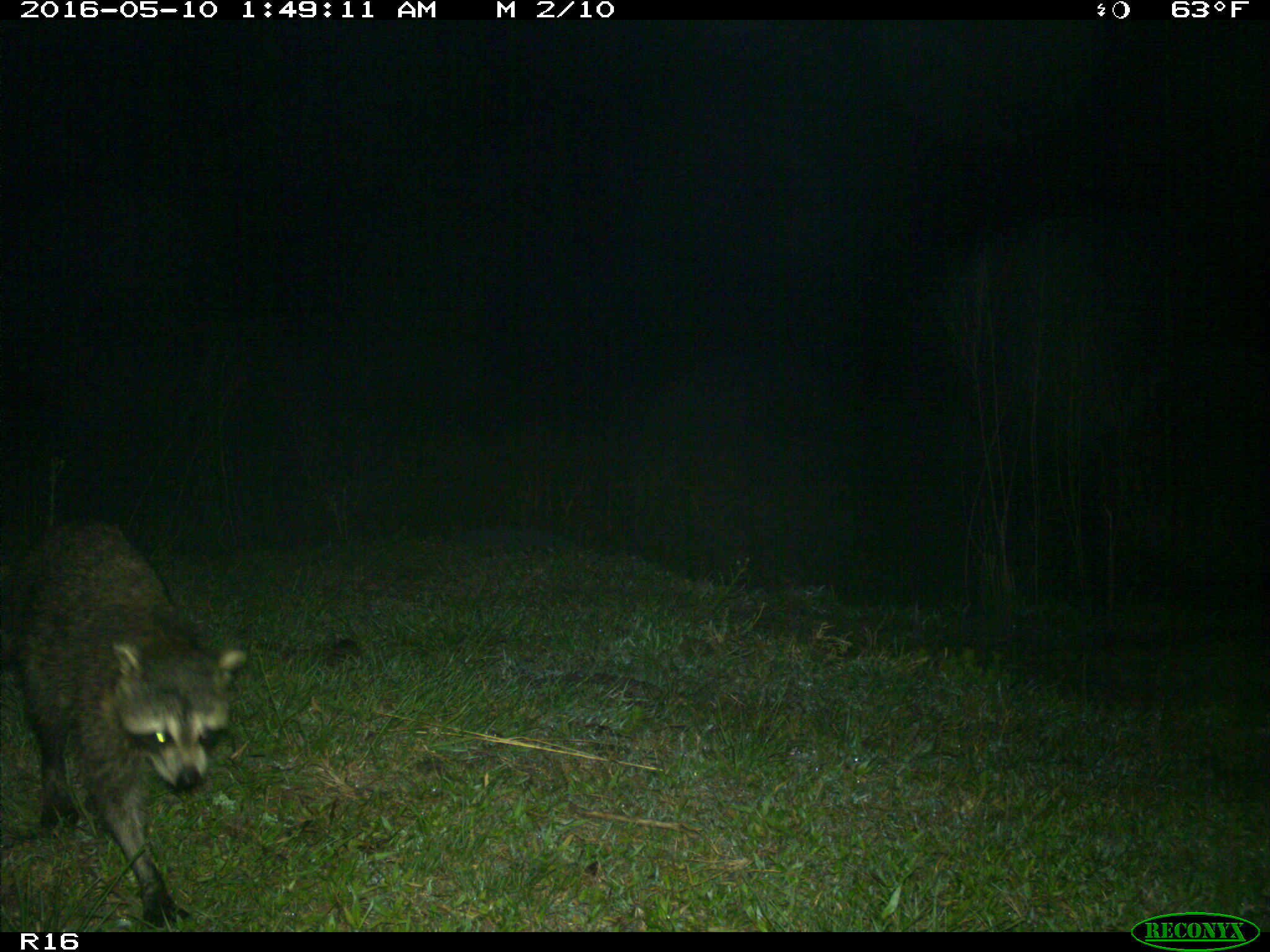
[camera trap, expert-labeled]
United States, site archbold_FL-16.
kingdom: Animalia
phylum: Chordata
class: Mammalia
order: Carnivora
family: Procyonidae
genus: Procyon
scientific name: Procyon lotor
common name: common raccoon